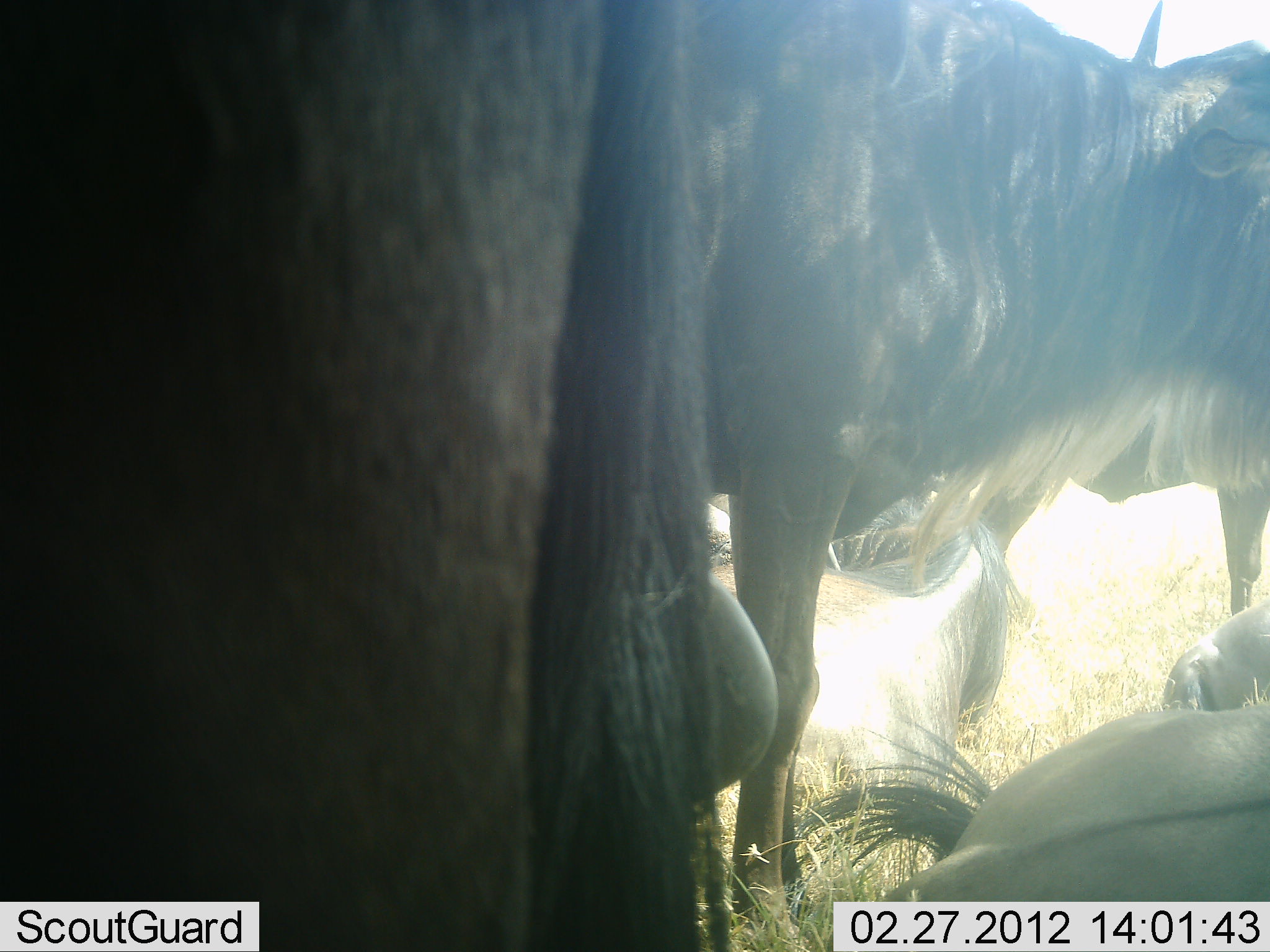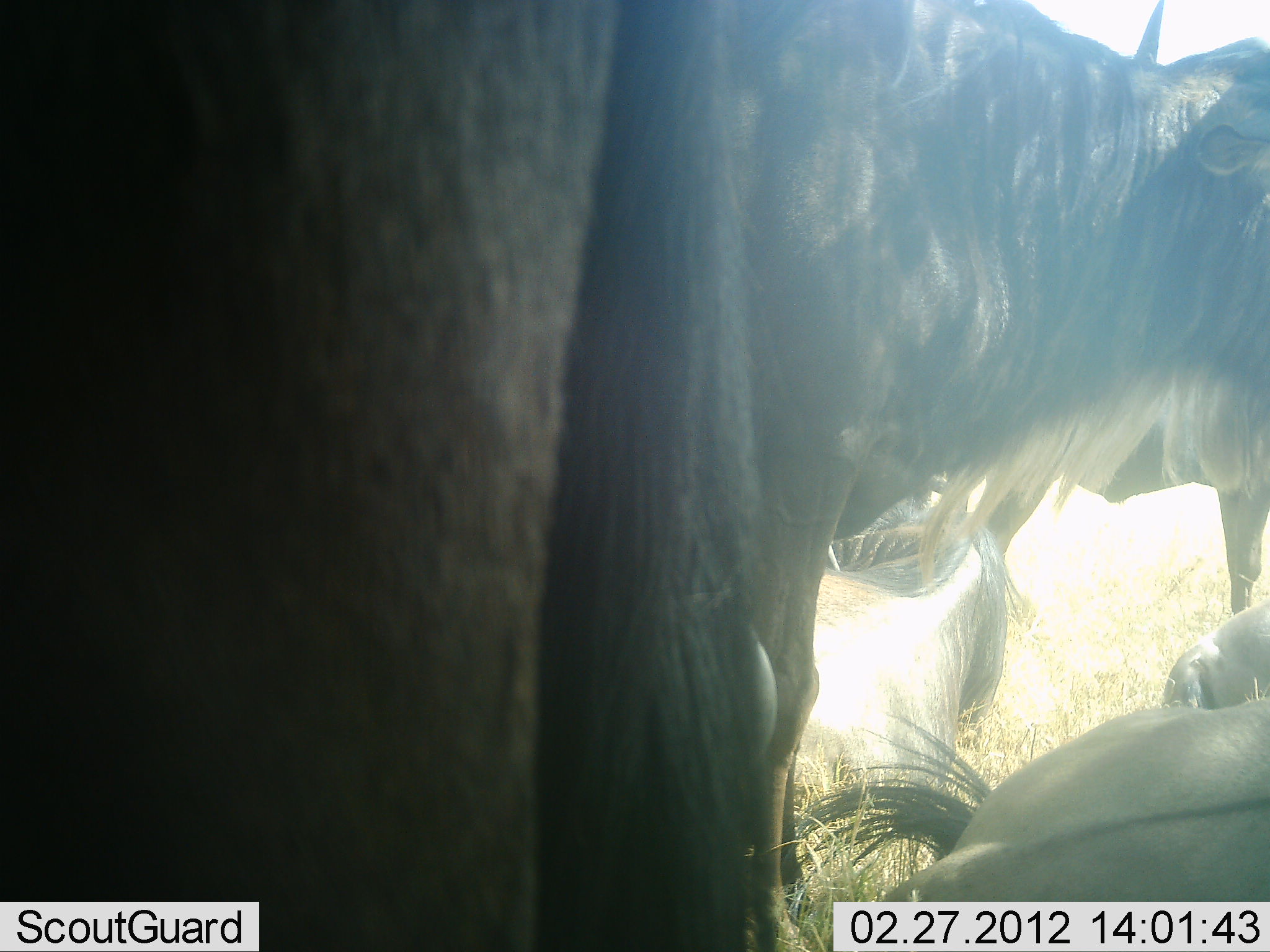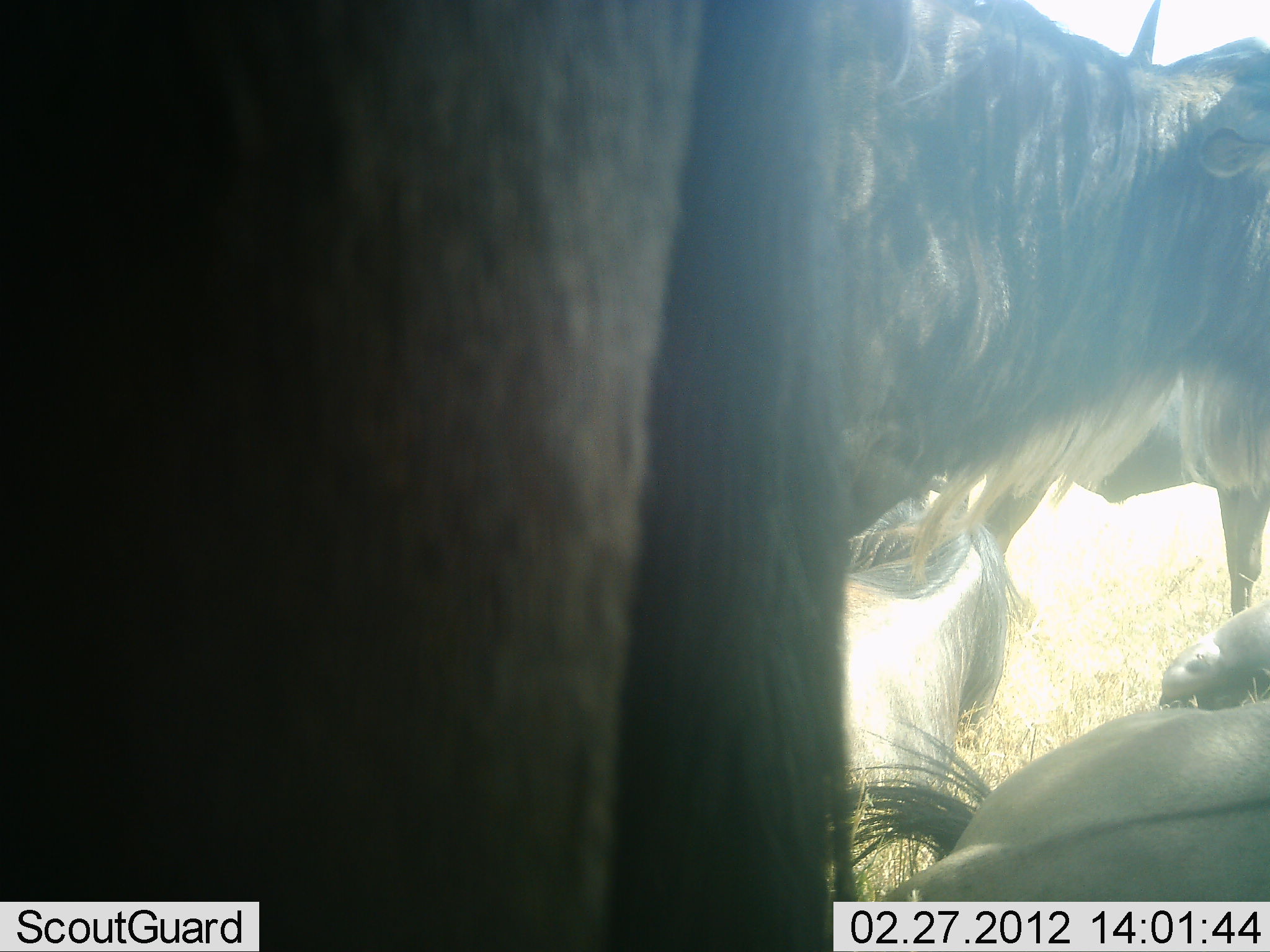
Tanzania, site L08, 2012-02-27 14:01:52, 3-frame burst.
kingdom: Animalia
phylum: Chordata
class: Mammalia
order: Artiodactyla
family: Bovidae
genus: Connochaetes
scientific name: Connochaetes taurinus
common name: blue wildebeest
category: wildebeest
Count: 4.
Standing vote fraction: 94%.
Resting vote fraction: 94%.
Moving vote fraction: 6%.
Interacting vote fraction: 6%.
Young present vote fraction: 0%.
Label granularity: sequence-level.